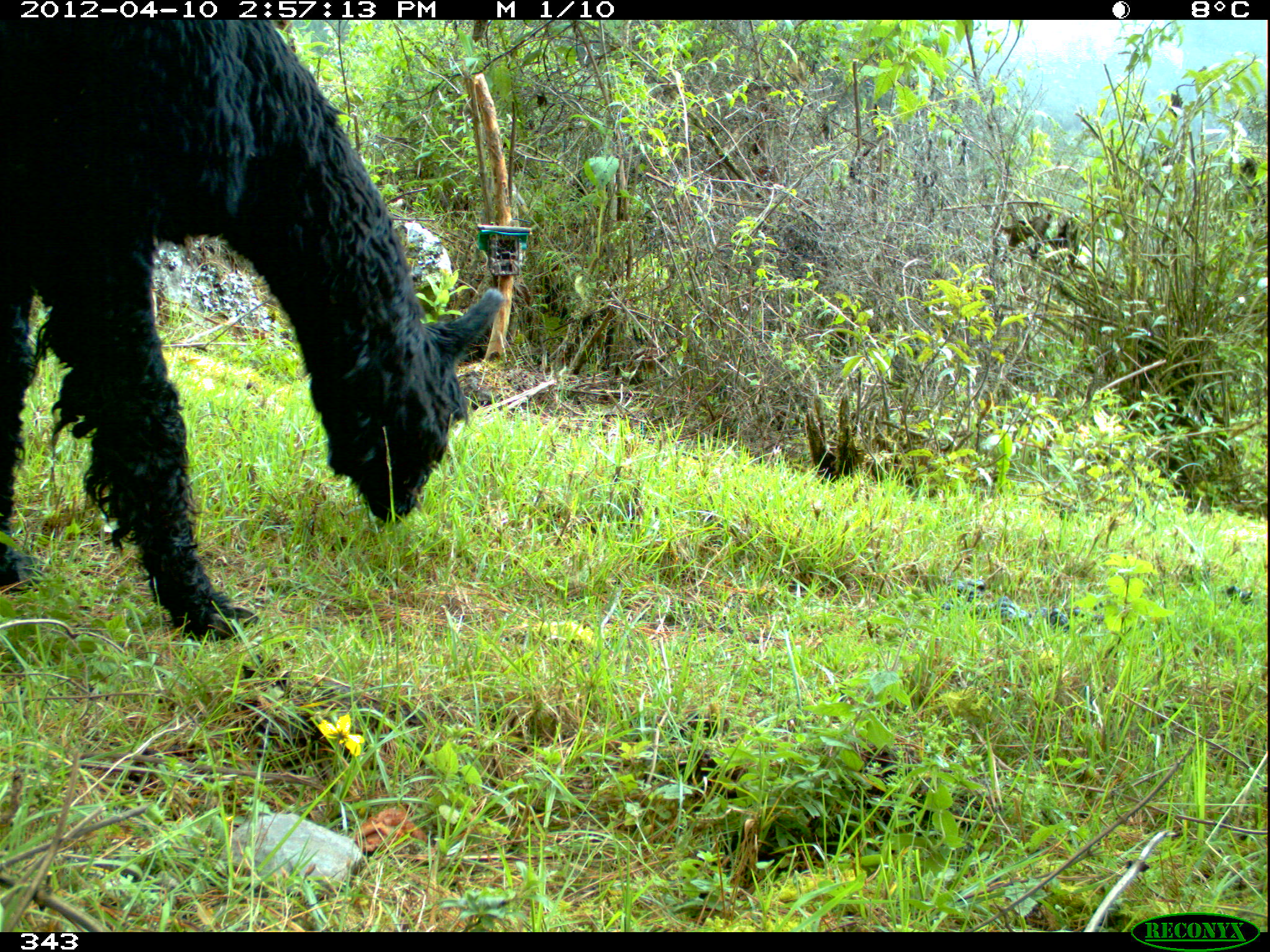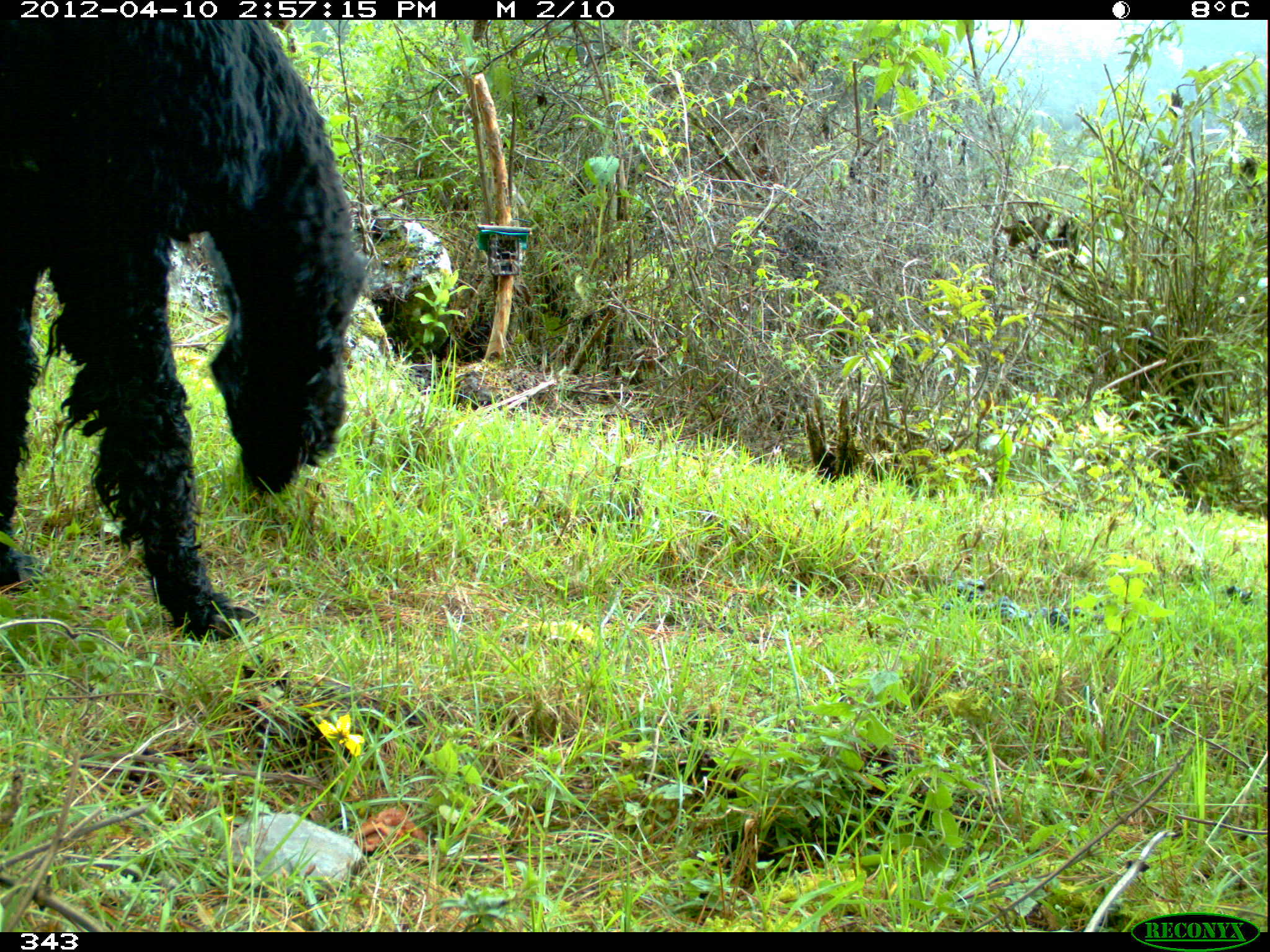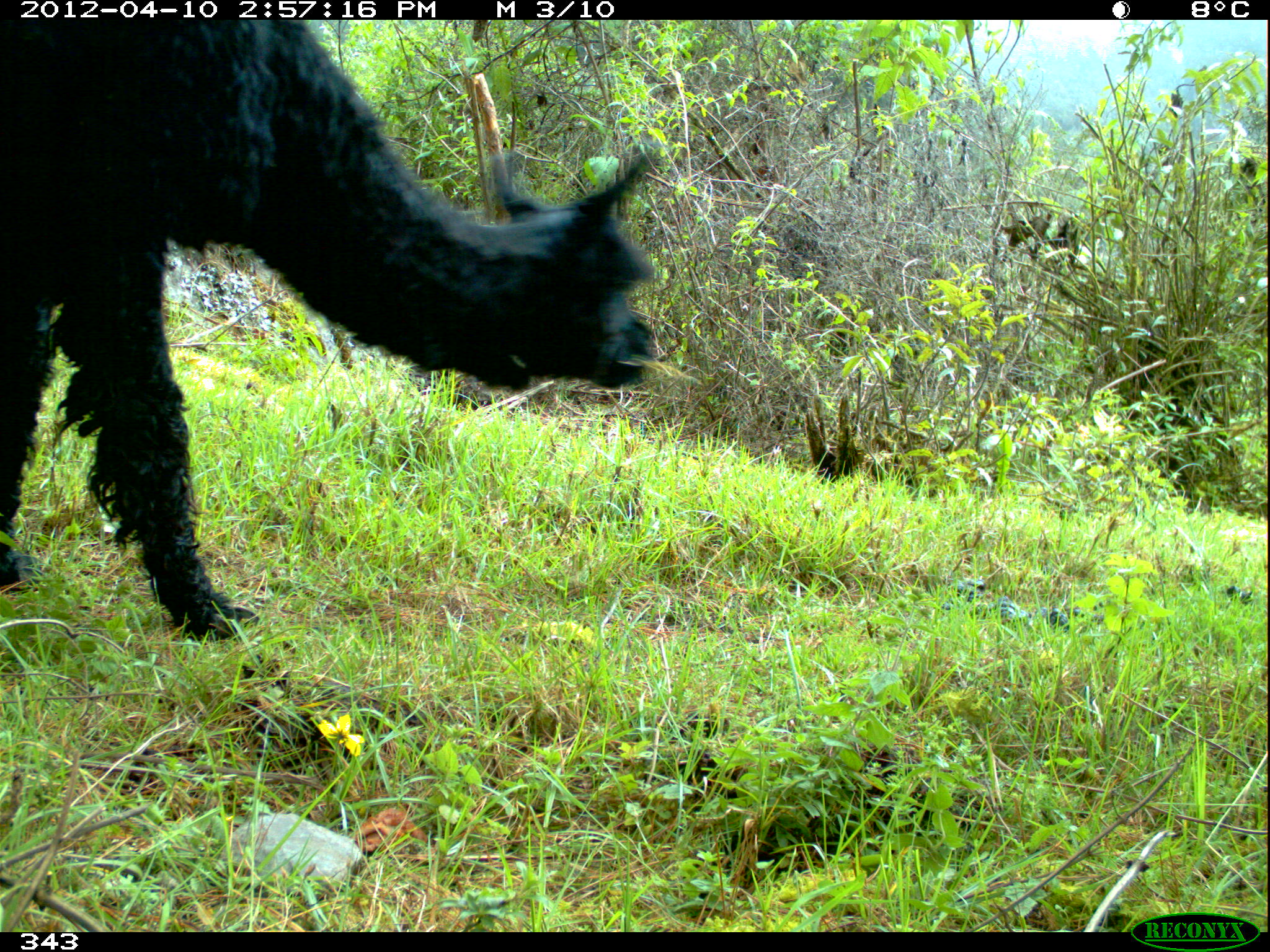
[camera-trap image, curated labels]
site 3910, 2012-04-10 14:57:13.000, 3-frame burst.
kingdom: Animalia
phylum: Chordata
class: Mammalia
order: Artiodactyla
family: Camelidae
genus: Vicugna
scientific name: Vicugna pacos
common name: alpaca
Vicugna pacos (alpaca).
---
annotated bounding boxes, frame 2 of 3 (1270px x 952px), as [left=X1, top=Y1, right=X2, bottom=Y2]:
vicugna pacos: [left=0, top=20, right=369, bottom=639]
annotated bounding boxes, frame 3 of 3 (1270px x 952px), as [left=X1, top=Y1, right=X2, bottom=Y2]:
vicugna pacos: [left=0, top=19, right=655, bottom=640]